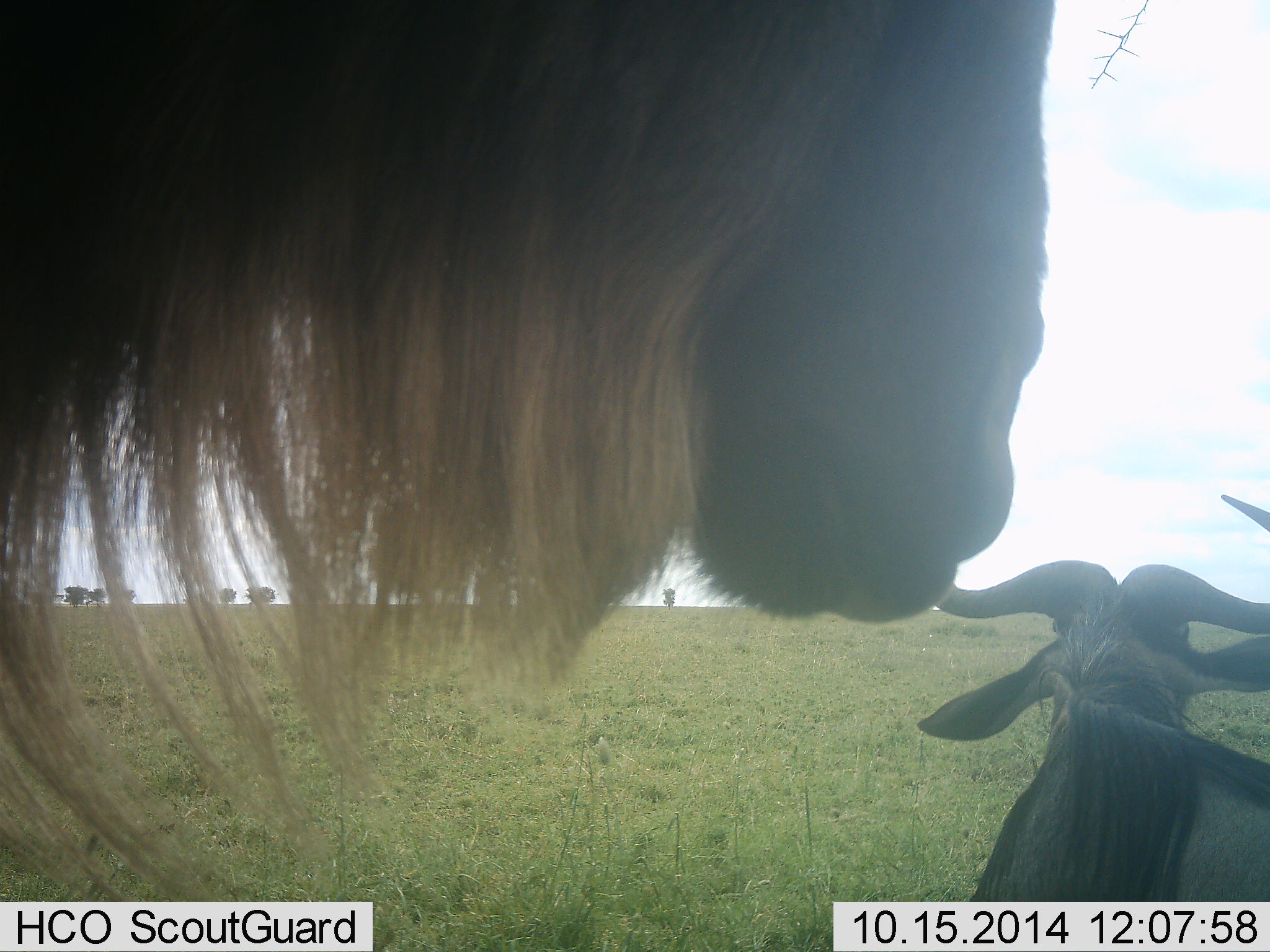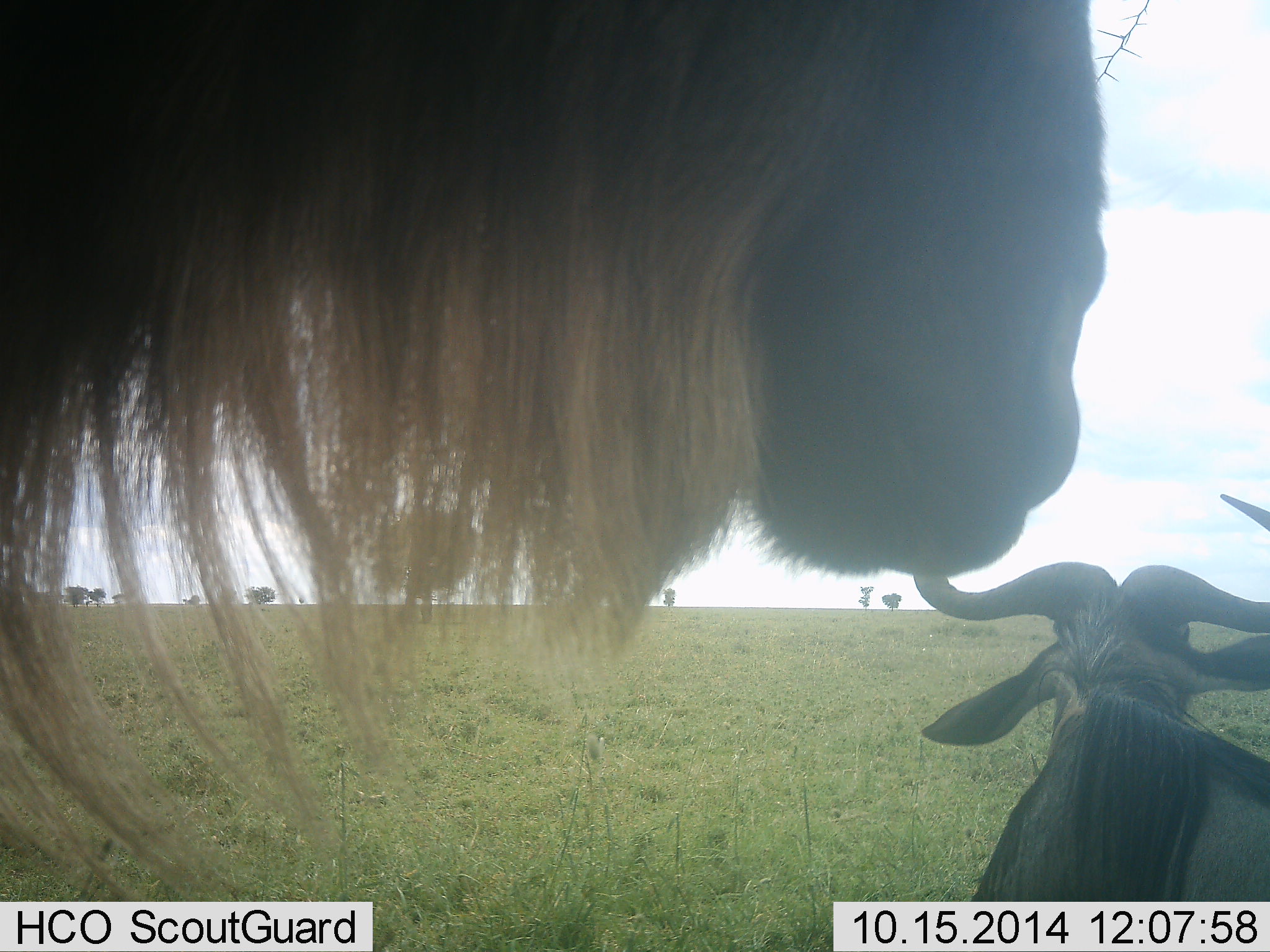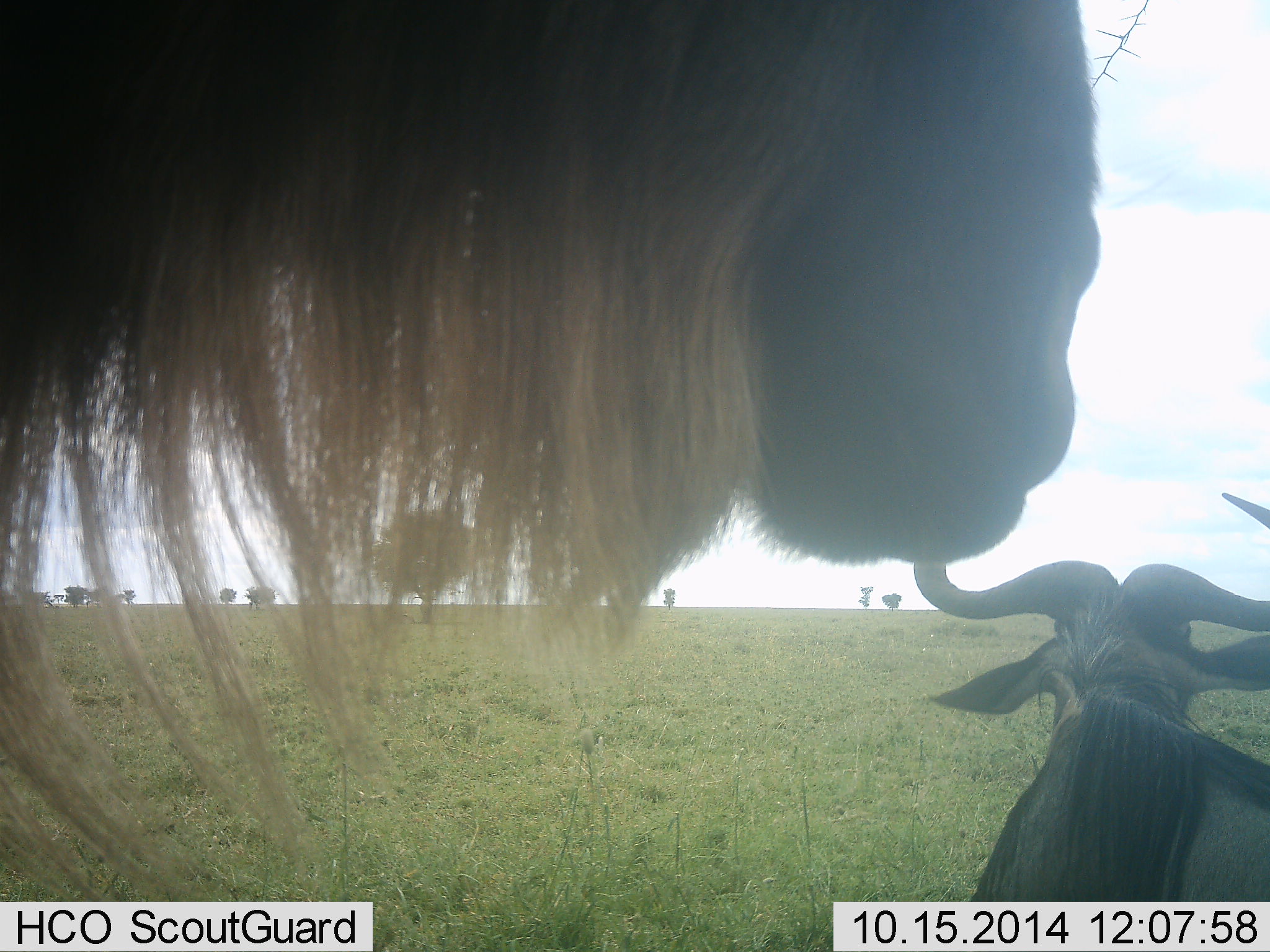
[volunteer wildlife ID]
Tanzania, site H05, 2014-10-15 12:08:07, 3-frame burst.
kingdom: Animalia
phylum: Chordata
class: Mammalia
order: Artiodactyla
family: Bovidae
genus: Connochaetes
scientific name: Connochaetes taurinus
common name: blue wildebeest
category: wildebeest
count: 2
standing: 78%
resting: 78%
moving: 11%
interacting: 0%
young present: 0%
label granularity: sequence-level